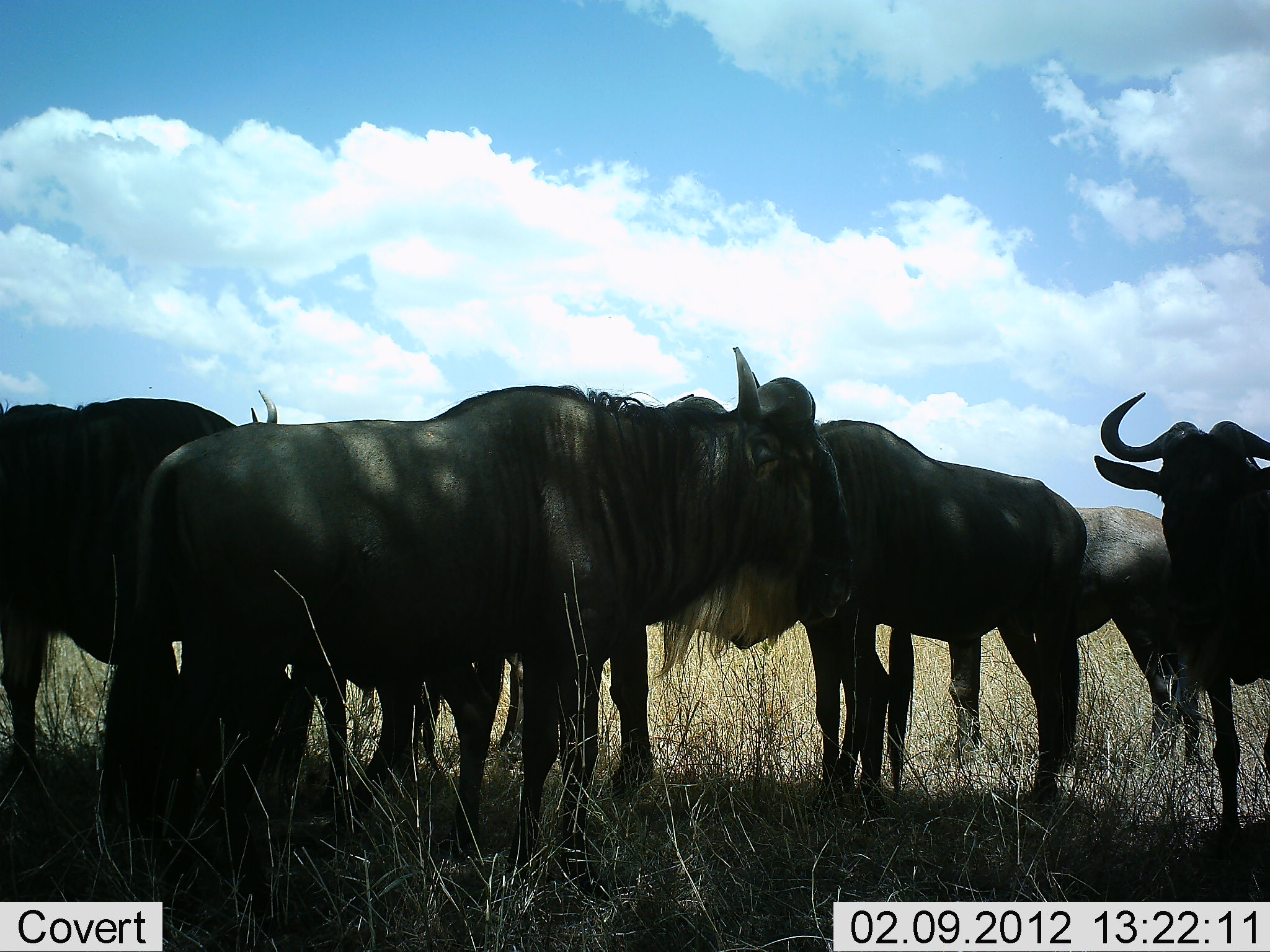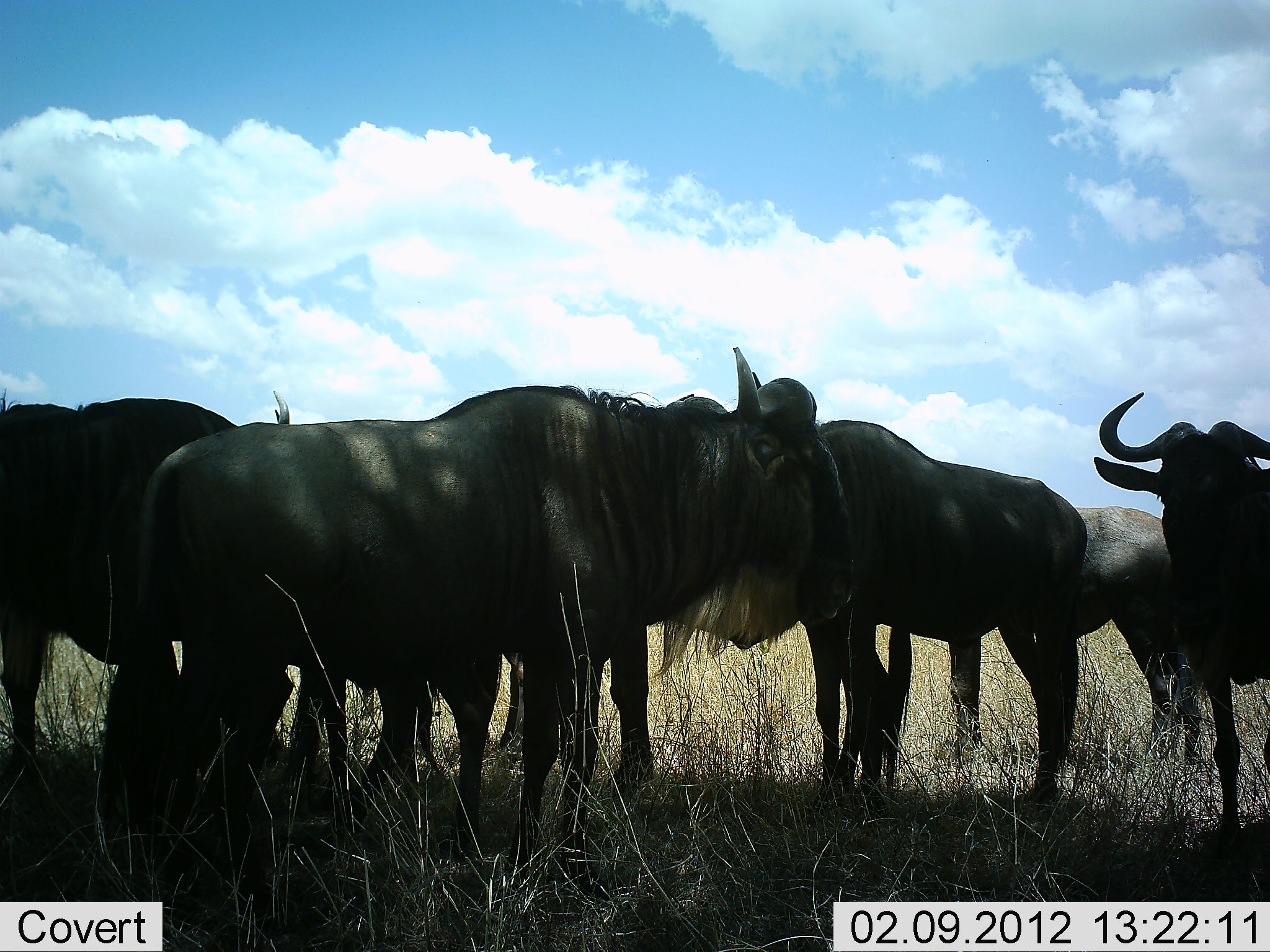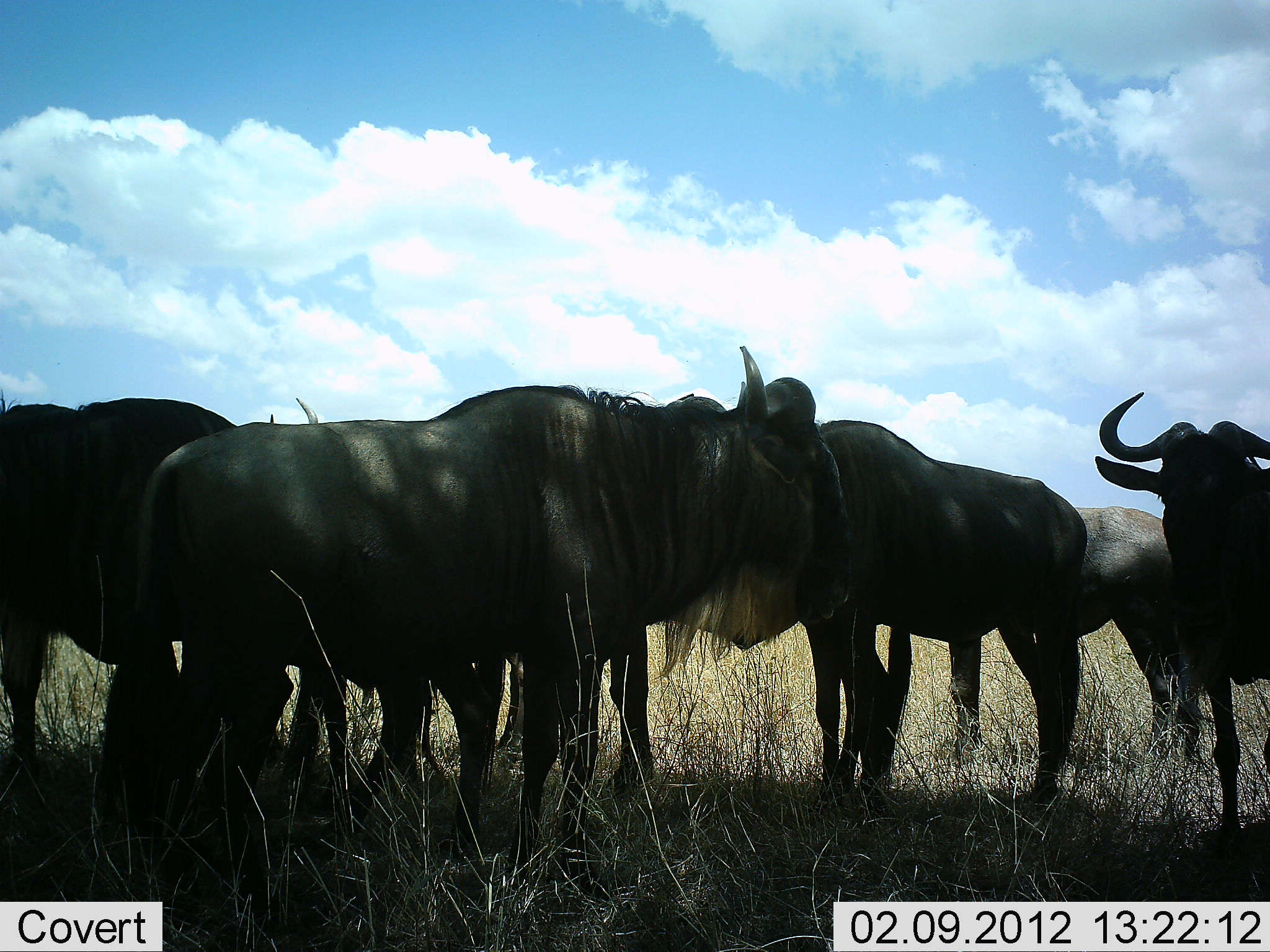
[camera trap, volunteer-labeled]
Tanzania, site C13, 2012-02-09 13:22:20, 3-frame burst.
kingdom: Animalia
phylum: Chordata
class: Mammalia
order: Artiodactyla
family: Bovidae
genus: Connochaetes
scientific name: Connochaetes taurinus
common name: blue wildebeest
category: wildebeest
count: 6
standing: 97%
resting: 6%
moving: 3%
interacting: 6%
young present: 0%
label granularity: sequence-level